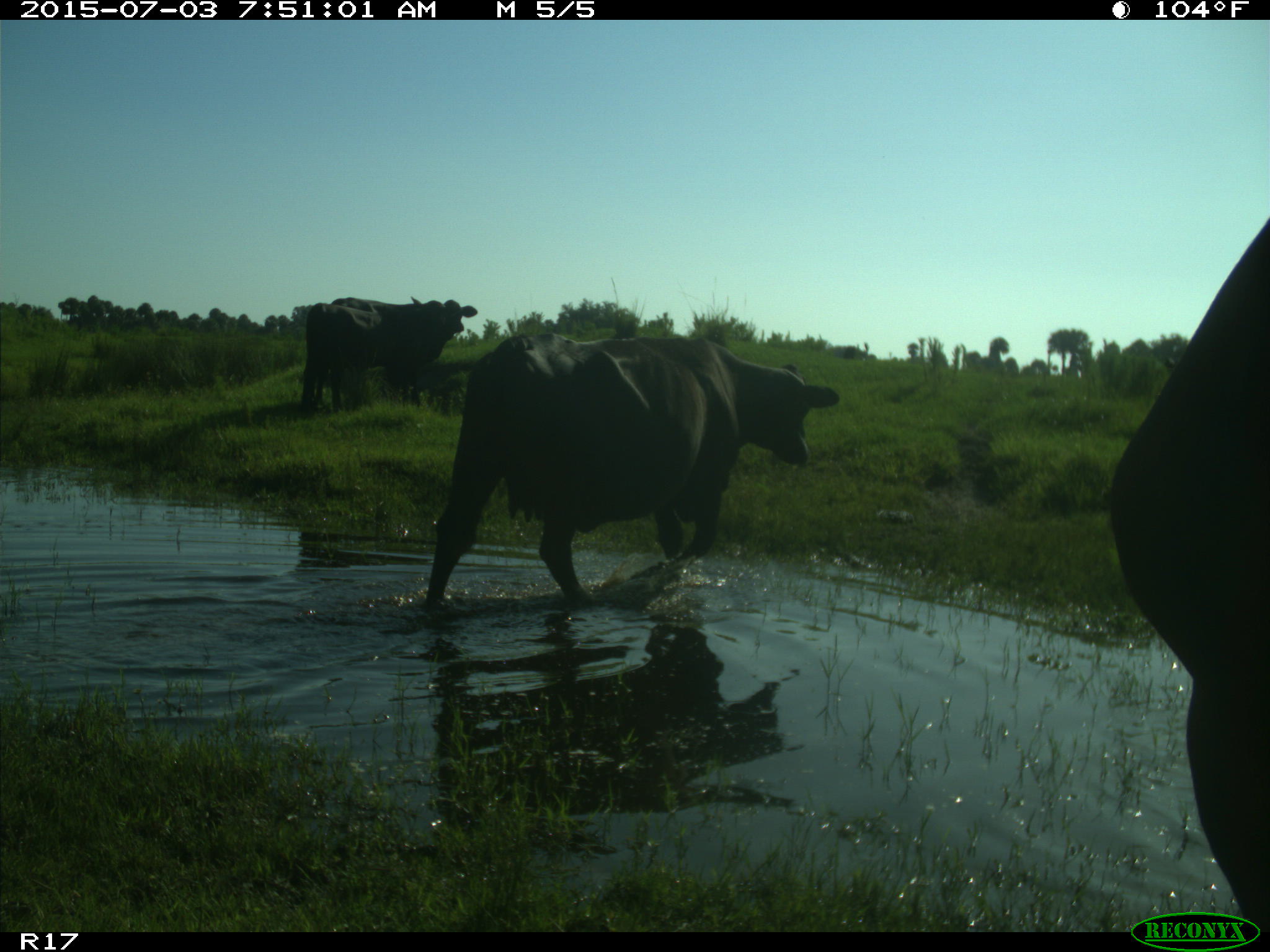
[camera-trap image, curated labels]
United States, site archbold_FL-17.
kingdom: Animalia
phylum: Chordata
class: Mammalia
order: Artiodactyla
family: Bovidae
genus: Bos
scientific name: Bos taurus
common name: domestic cow